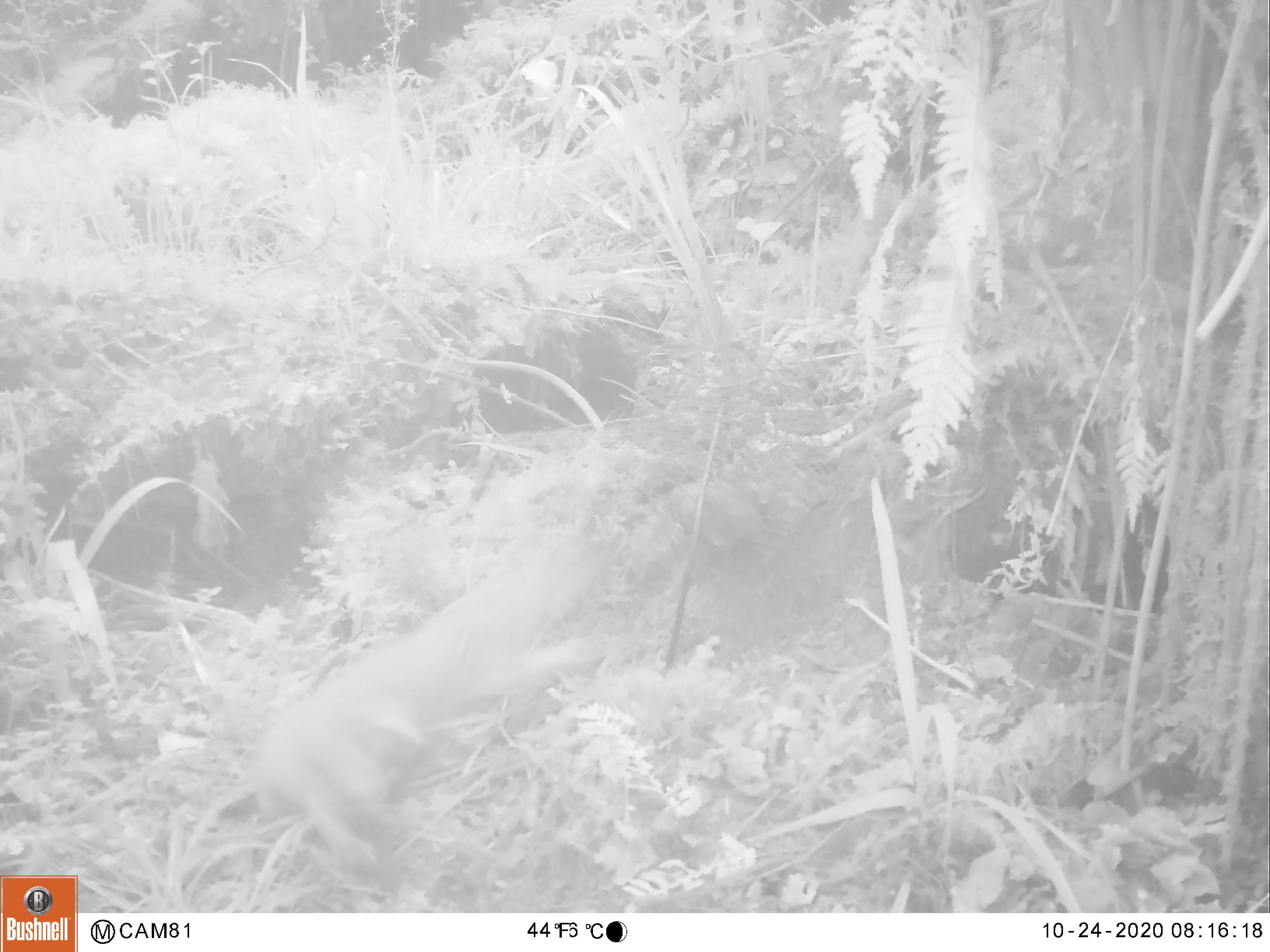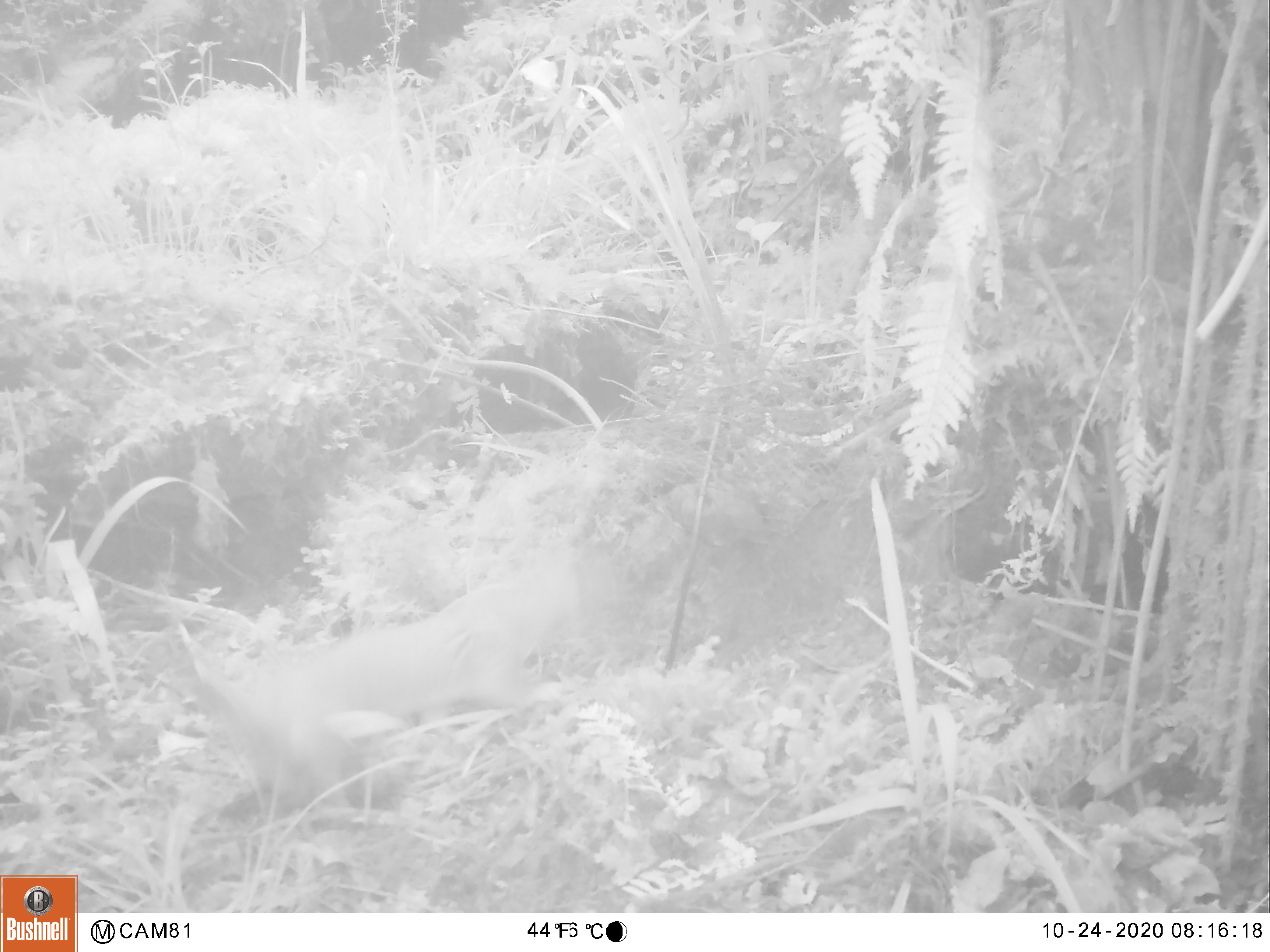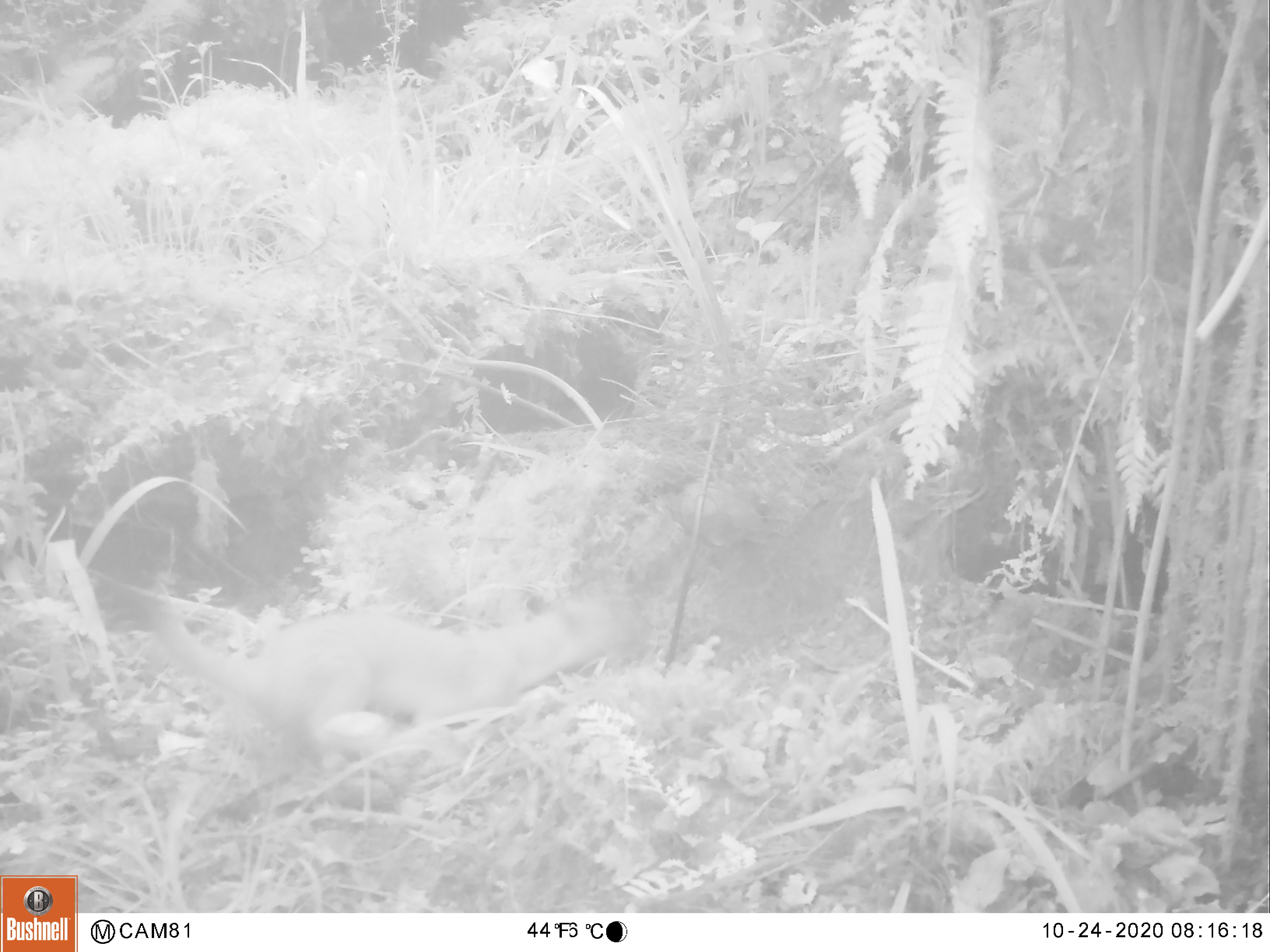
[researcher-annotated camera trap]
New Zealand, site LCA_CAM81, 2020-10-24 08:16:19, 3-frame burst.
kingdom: Animalia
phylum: Chordata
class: Mammalia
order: Carnivora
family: Mustelidae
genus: Mustela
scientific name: Mustela erminea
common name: stoat